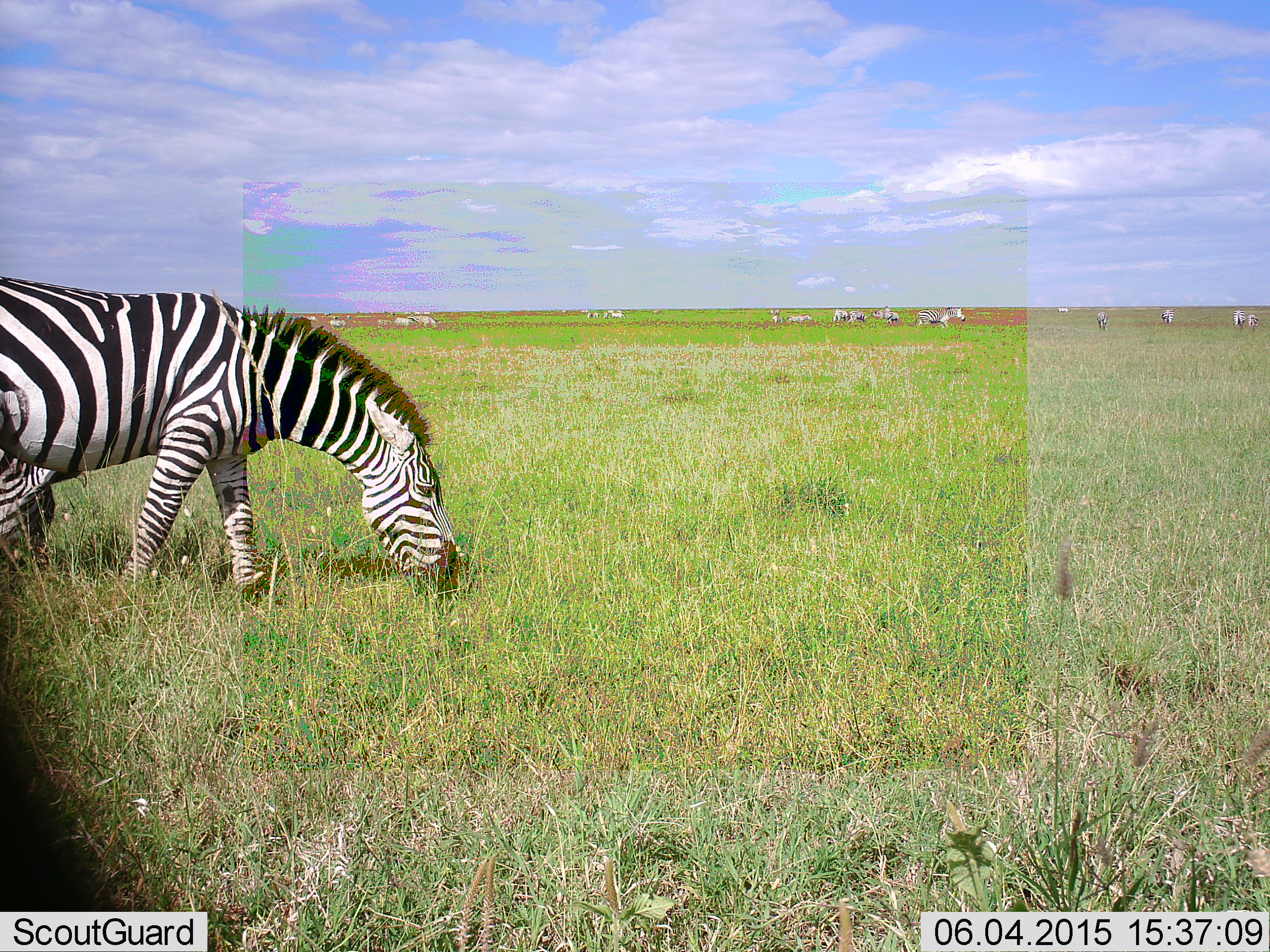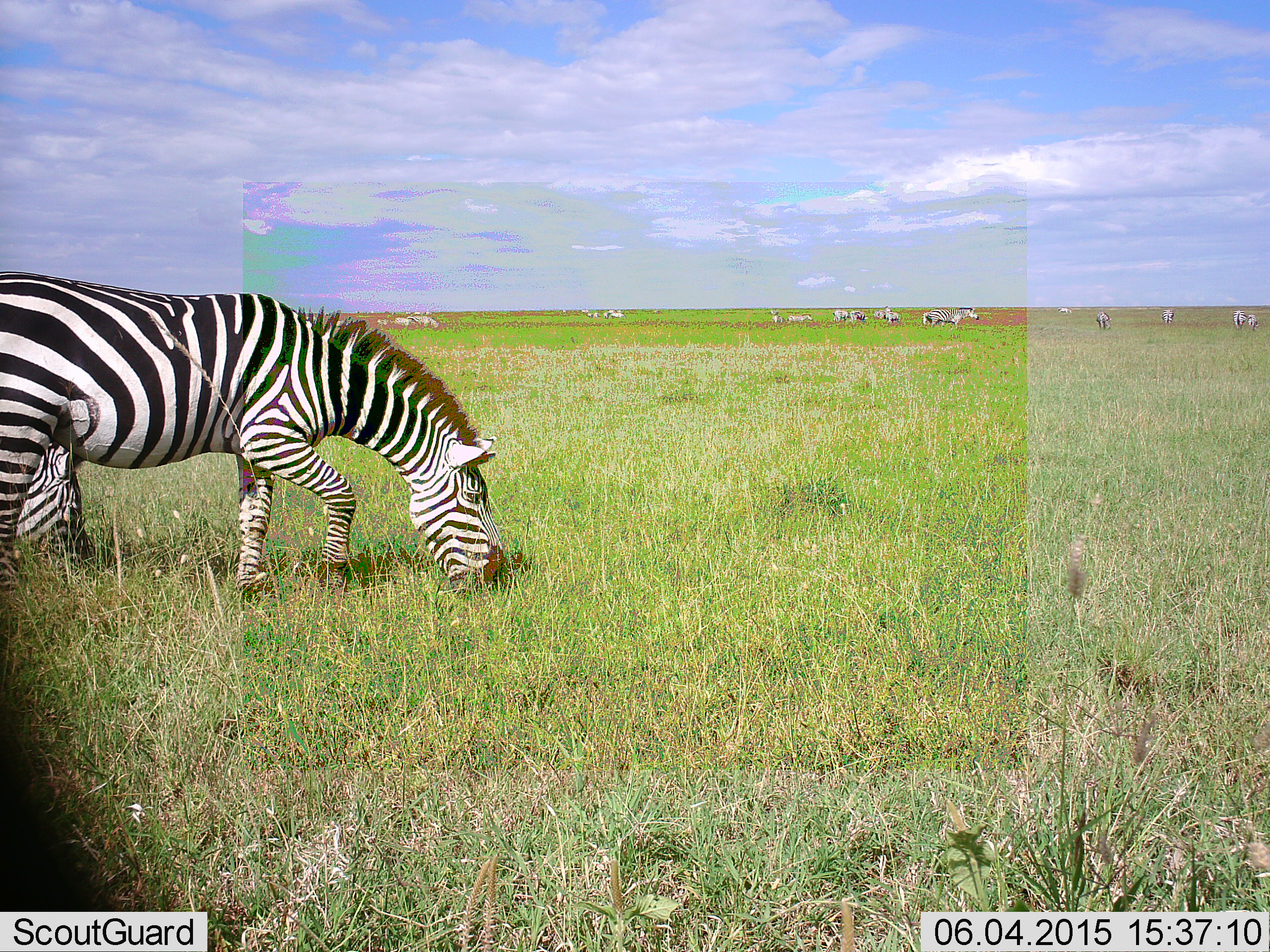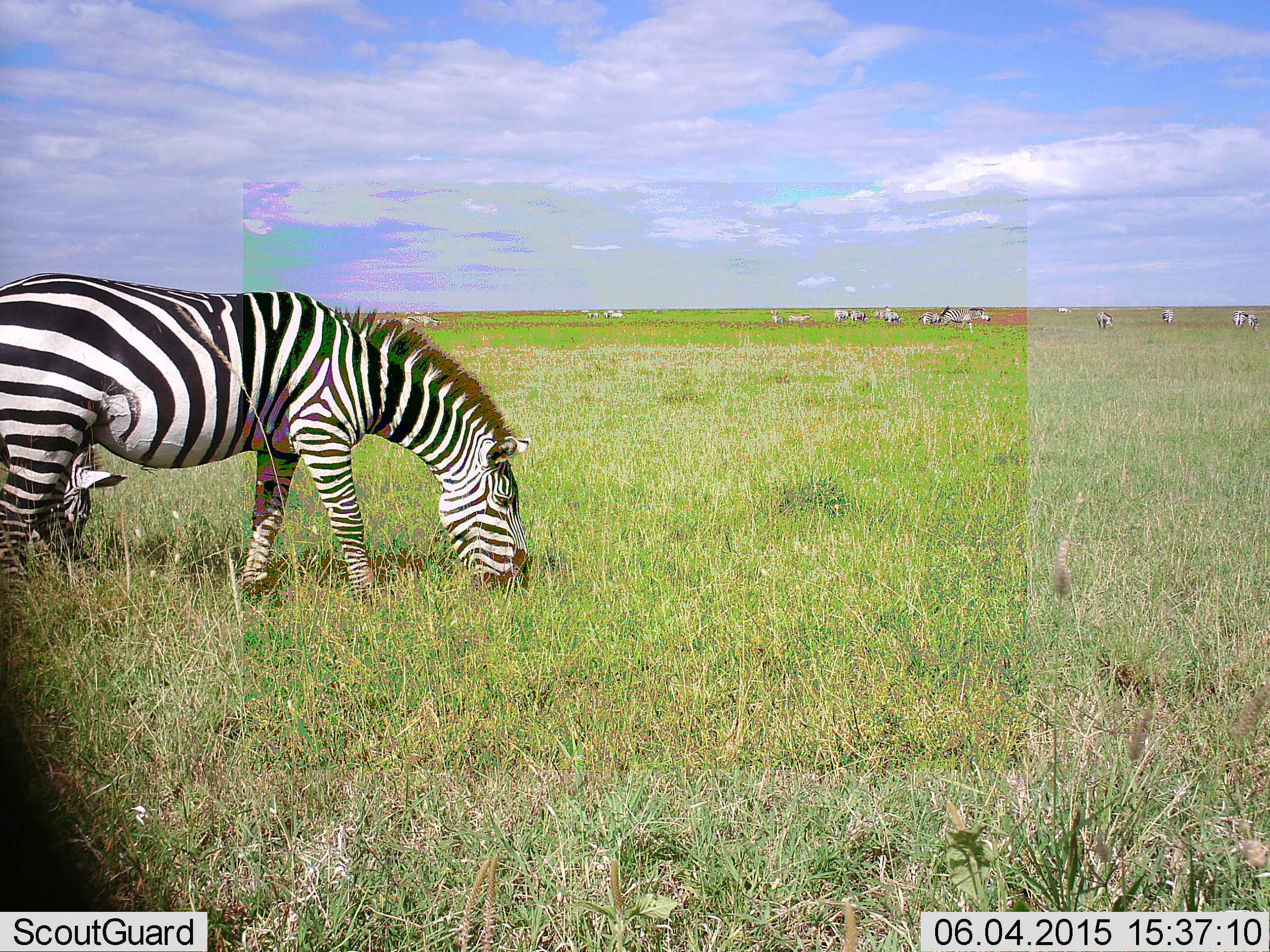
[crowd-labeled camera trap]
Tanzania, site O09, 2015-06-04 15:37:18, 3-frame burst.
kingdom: Animalia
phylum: Chordata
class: Mammalia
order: Perissodactyla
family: Equidae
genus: Equus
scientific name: Equus quagga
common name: plains zebra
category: zebra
Zebra (plains zebra) (Equus quagga), count 11-50. Behavior (volunteer vote fractions): standing 10%, resting 0%, moving 40%, interacting 0%. Young present (vote fraction): 0%. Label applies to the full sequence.